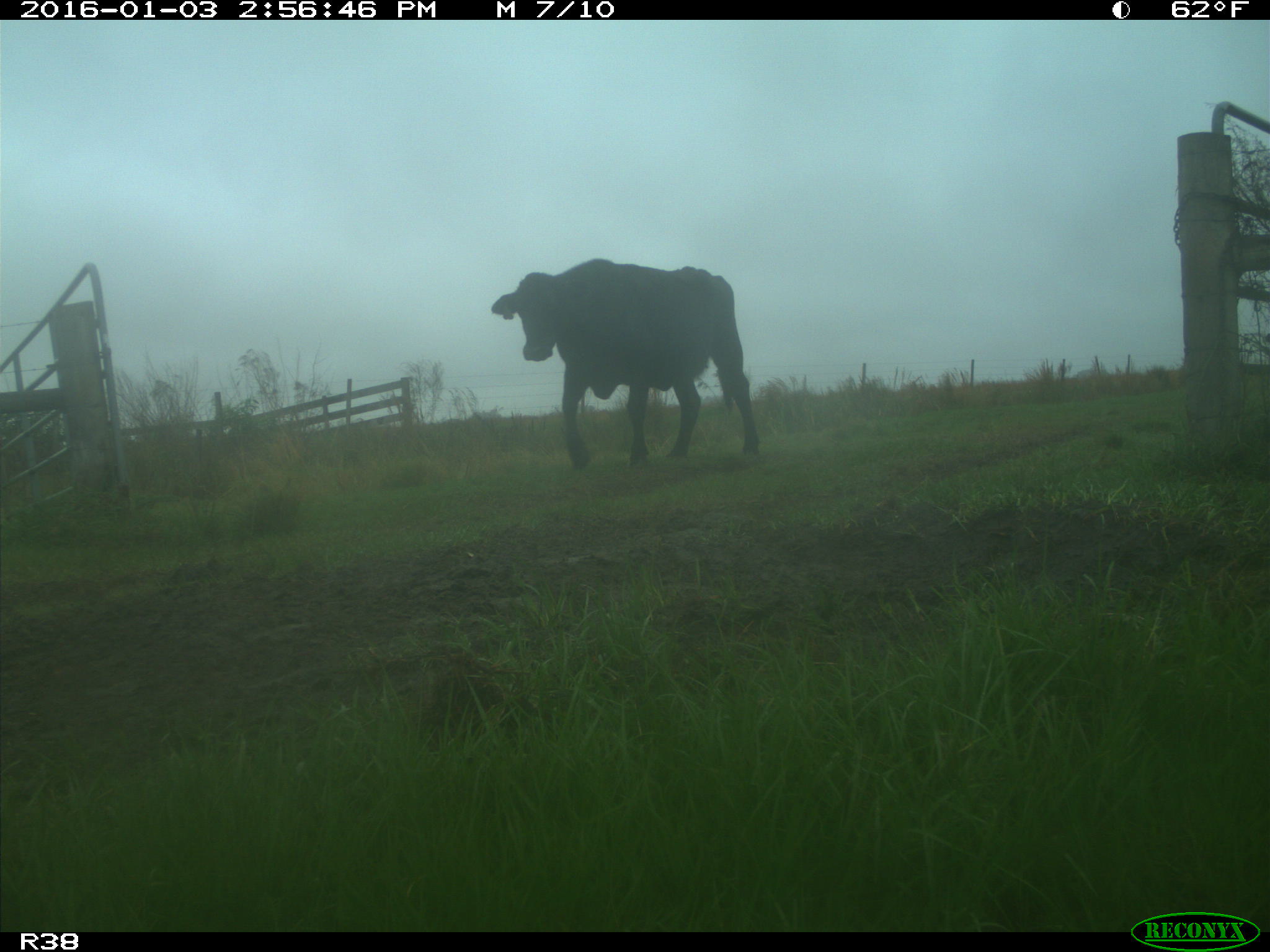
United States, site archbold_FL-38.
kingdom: Animalia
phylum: Chordata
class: Mammalia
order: Artiodactyla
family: Bovidae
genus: Bos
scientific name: Bos taurus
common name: domestic cow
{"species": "Bos taurus (domestic cow)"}